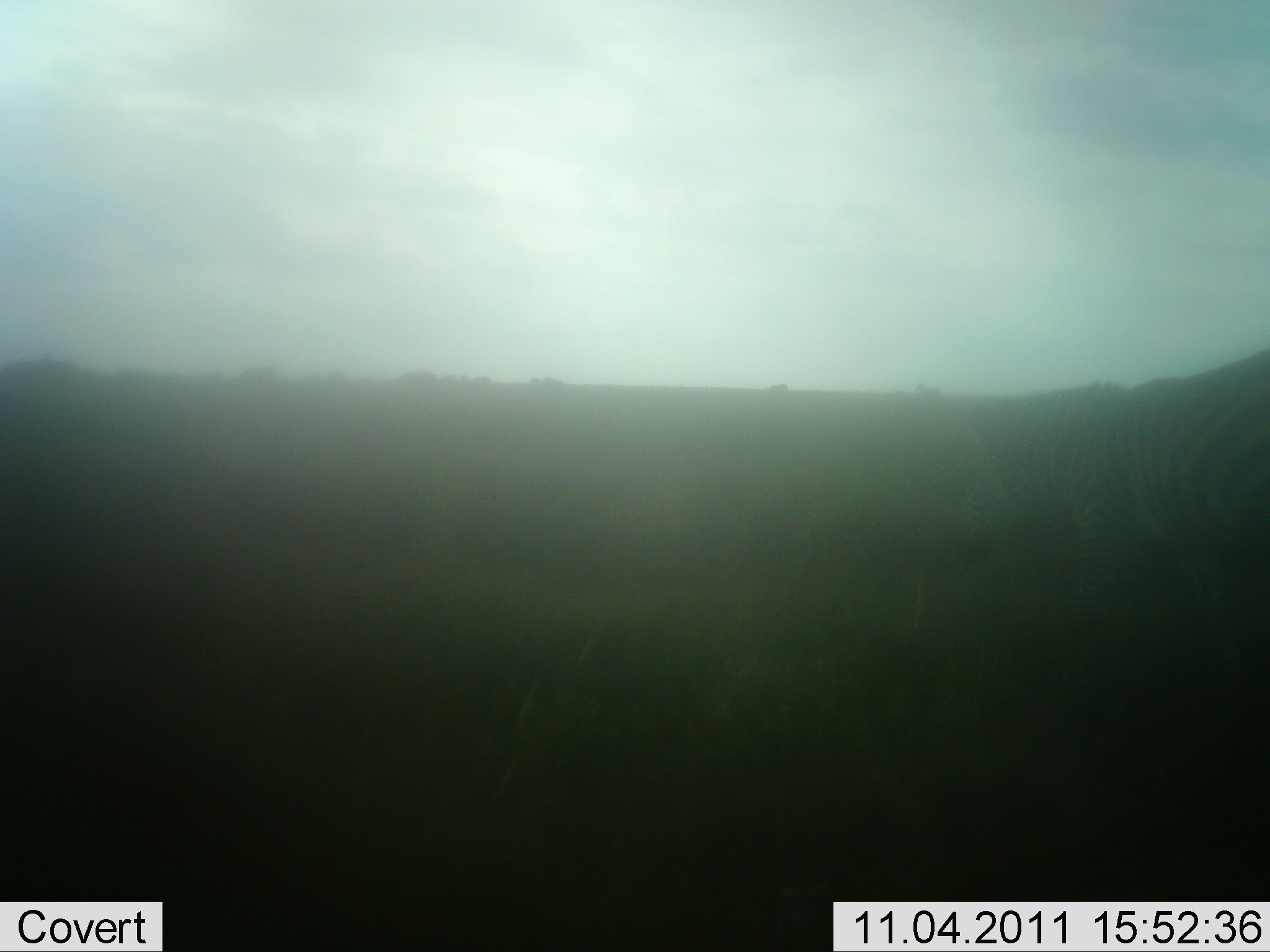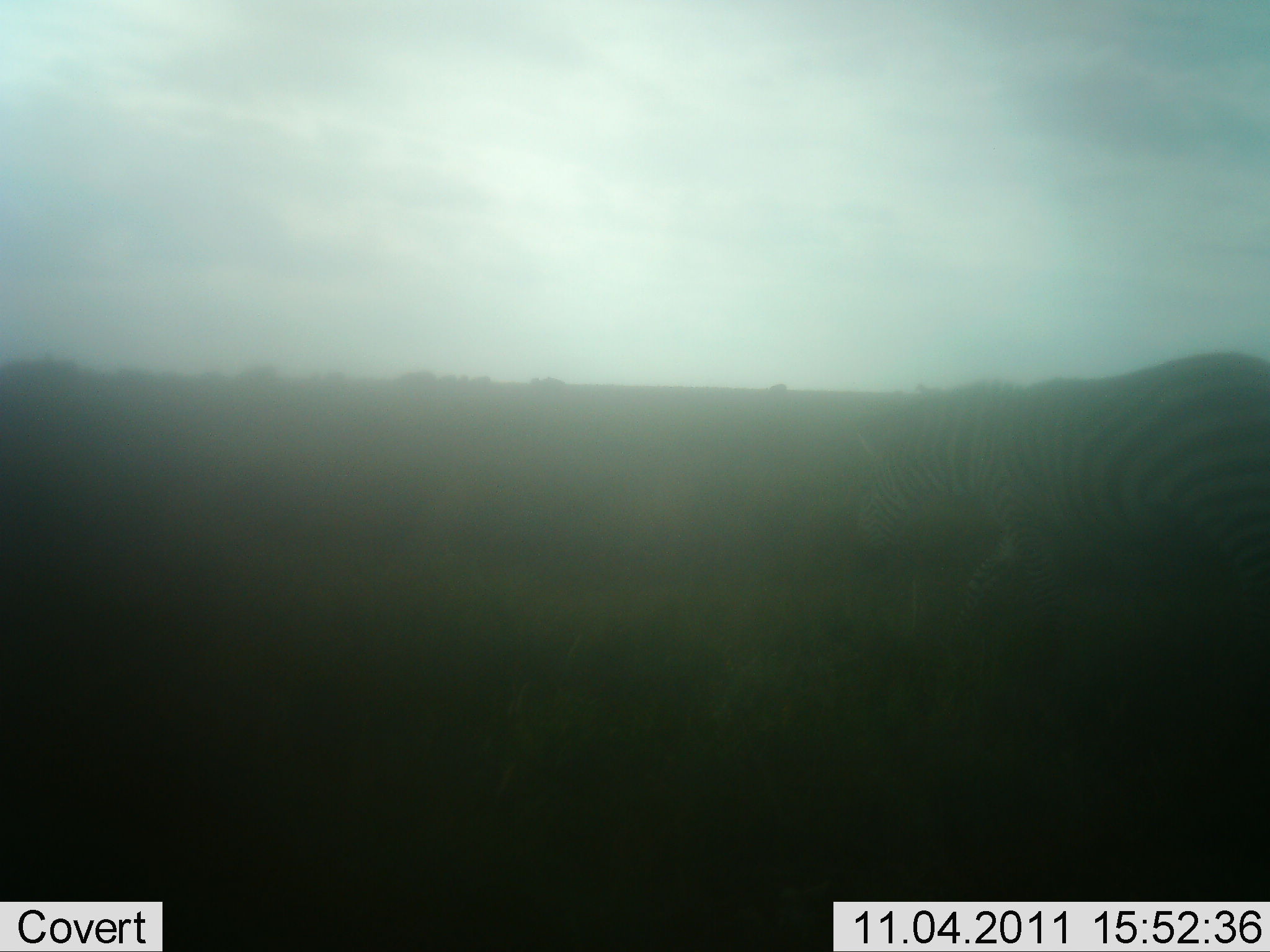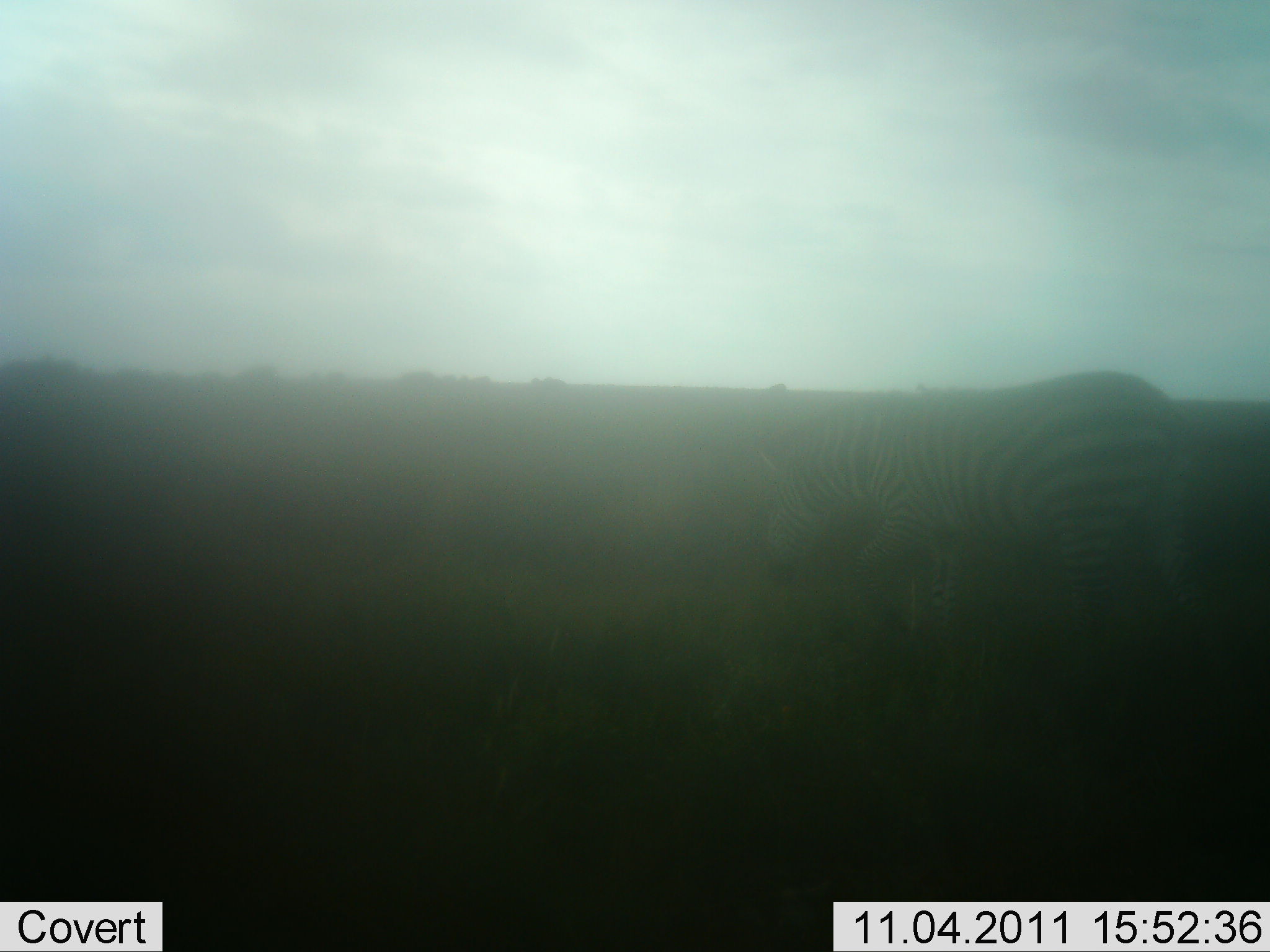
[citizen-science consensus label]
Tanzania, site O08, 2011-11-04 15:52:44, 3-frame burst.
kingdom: Animalia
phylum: Chordata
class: Mammalia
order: Perissodactyla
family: Equidae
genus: Equus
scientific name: Equus quagga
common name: plains zebra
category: zebra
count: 1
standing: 7%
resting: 0%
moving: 93%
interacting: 0%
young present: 0%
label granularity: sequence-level